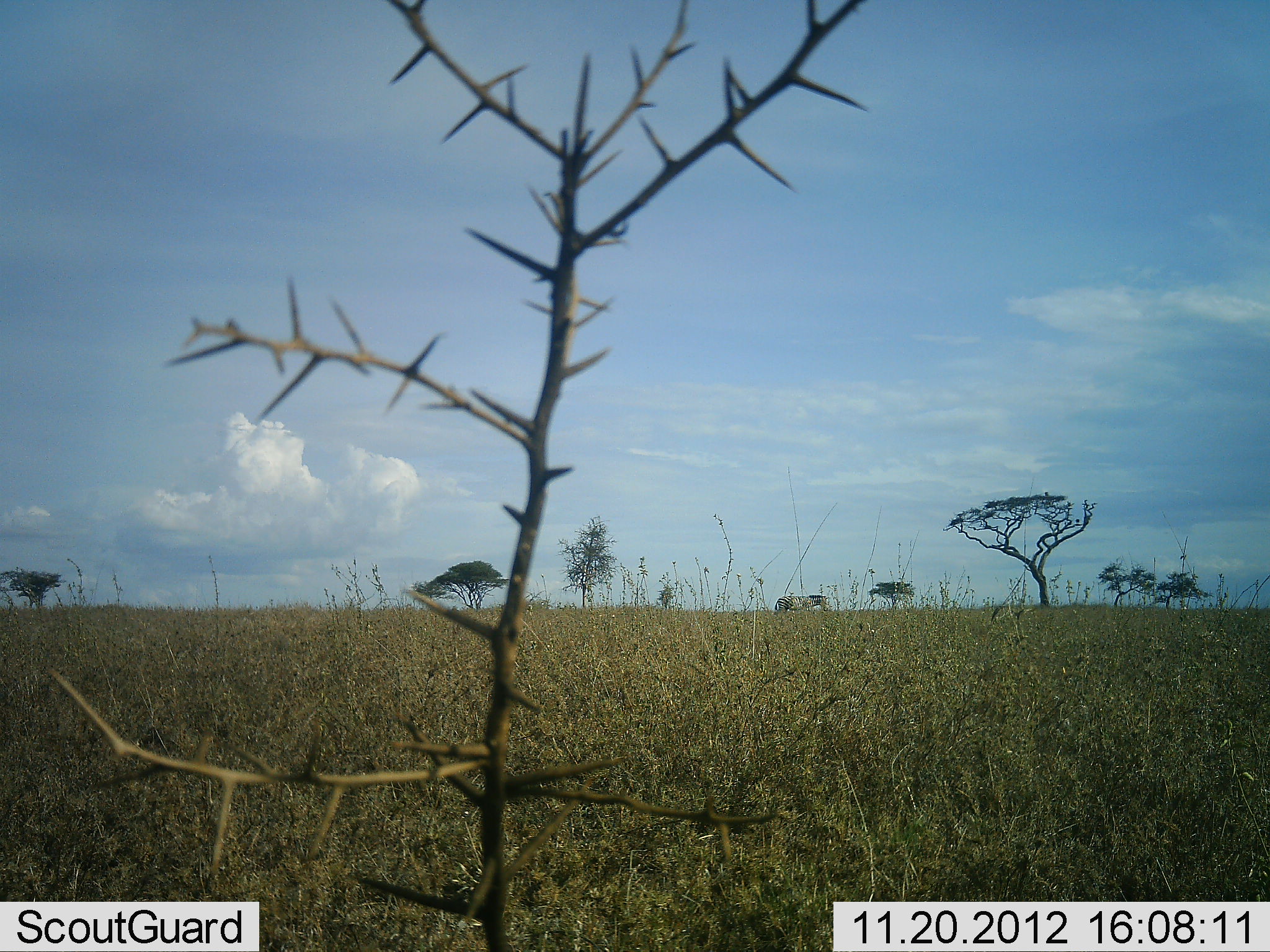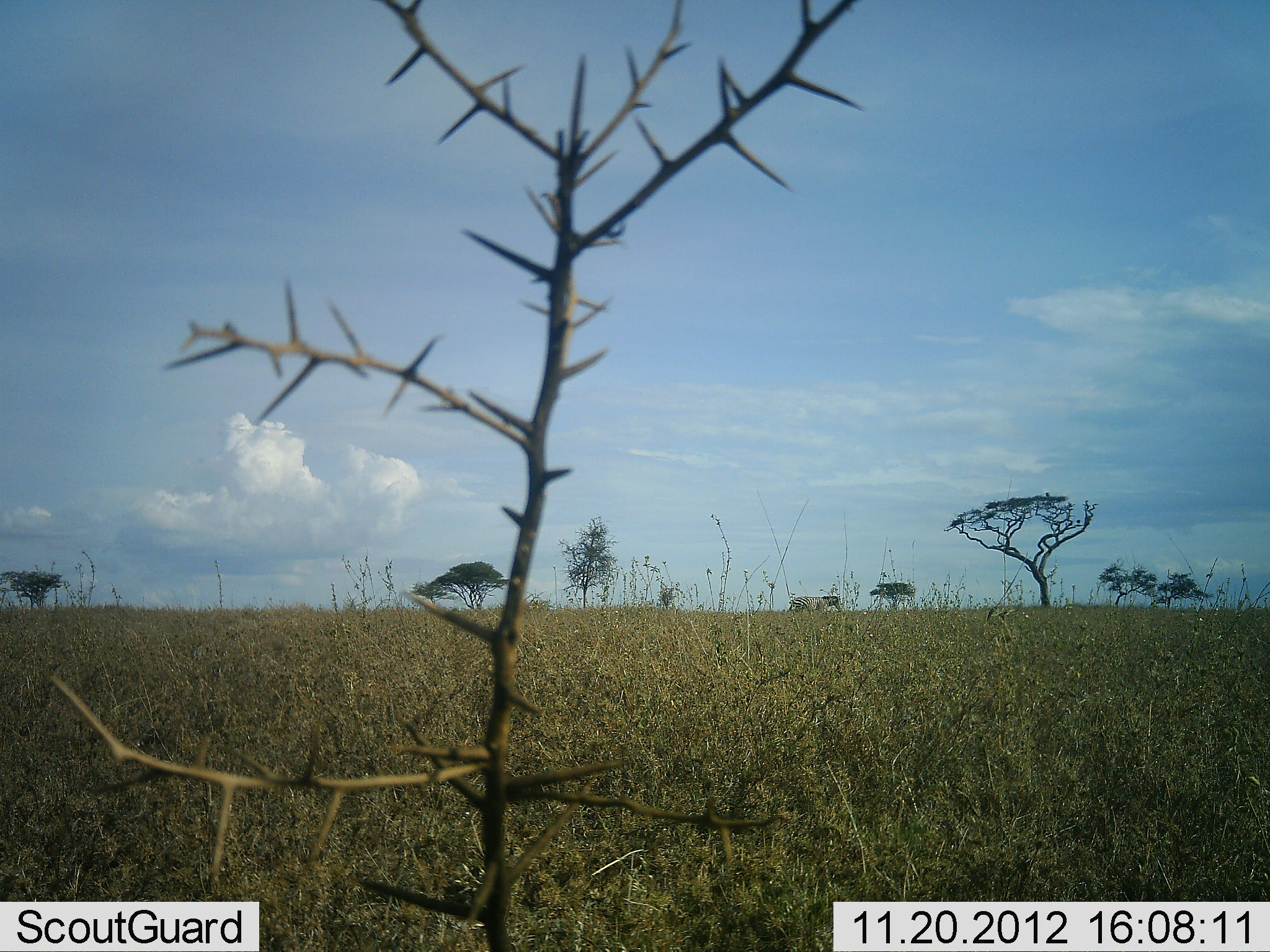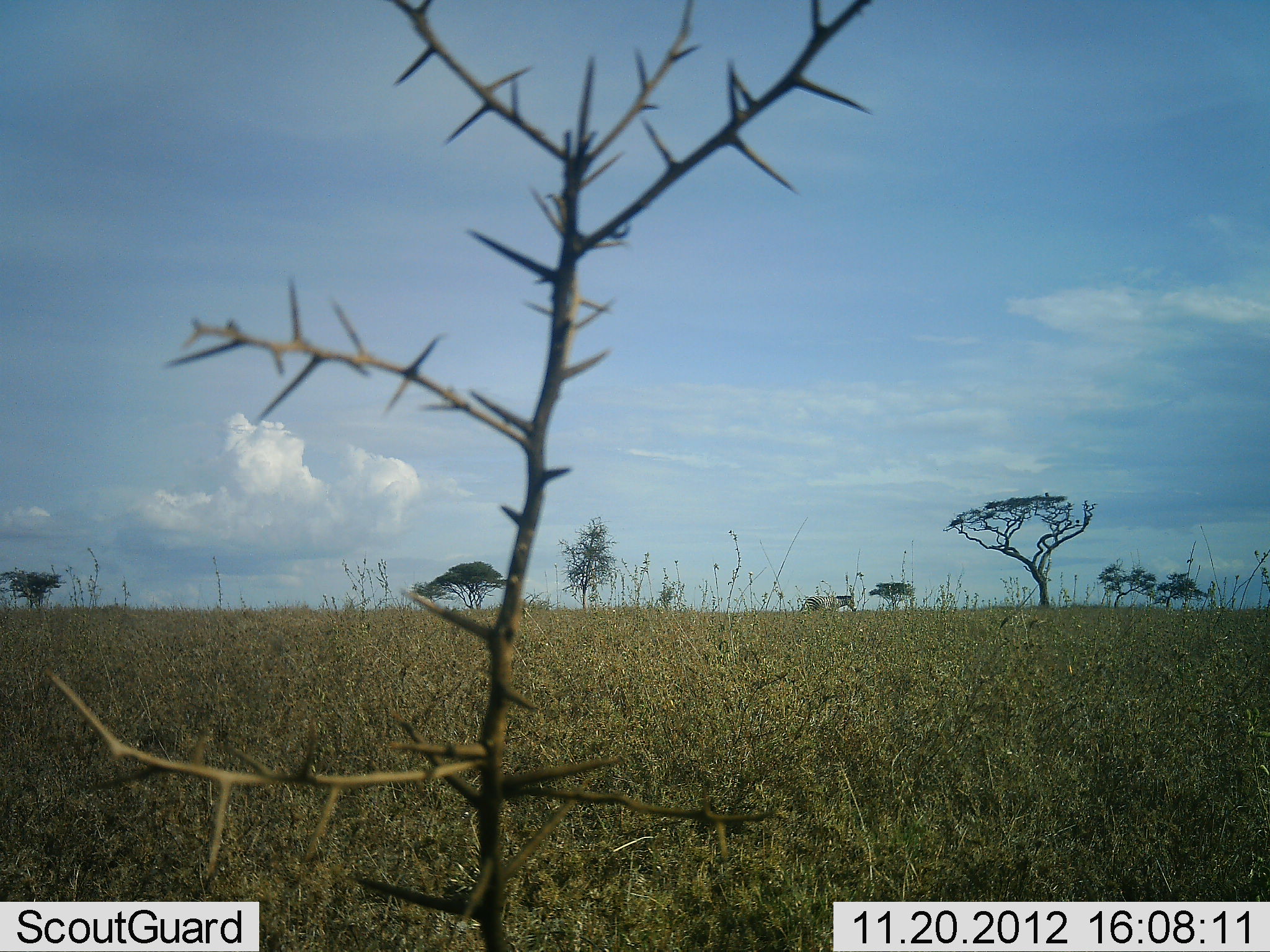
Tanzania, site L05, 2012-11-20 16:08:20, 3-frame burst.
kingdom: Animalia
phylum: Chordata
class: Mammalia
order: Perissodactyla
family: Equidae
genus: Equus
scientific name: Equus quagga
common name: plains zebra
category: zebra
Zebra (plains zebra) (Equus quagga), count 1. Behavior (volunteer vote fractions): standing 0%, resting 0%, moving 100%, interacting 0%. Young present (vote fraction): 0%. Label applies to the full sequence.